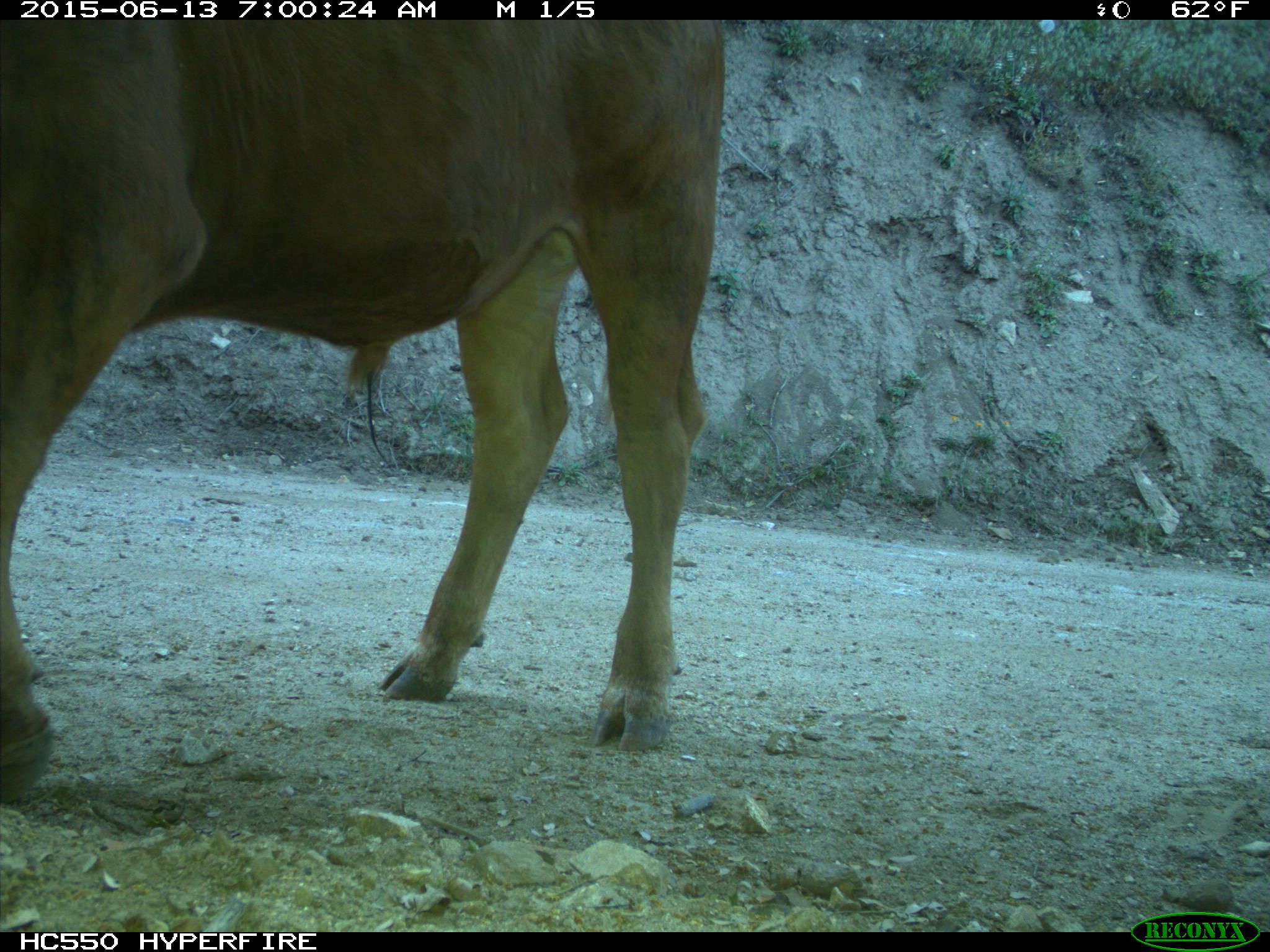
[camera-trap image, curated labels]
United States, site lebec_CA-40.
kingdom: Animalia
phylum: Chordata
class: Mammalia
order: Artiodactyla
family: Bovidae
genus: Bos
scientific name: Bos taurus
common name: domestic cow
Bos taurus (domestic cow).